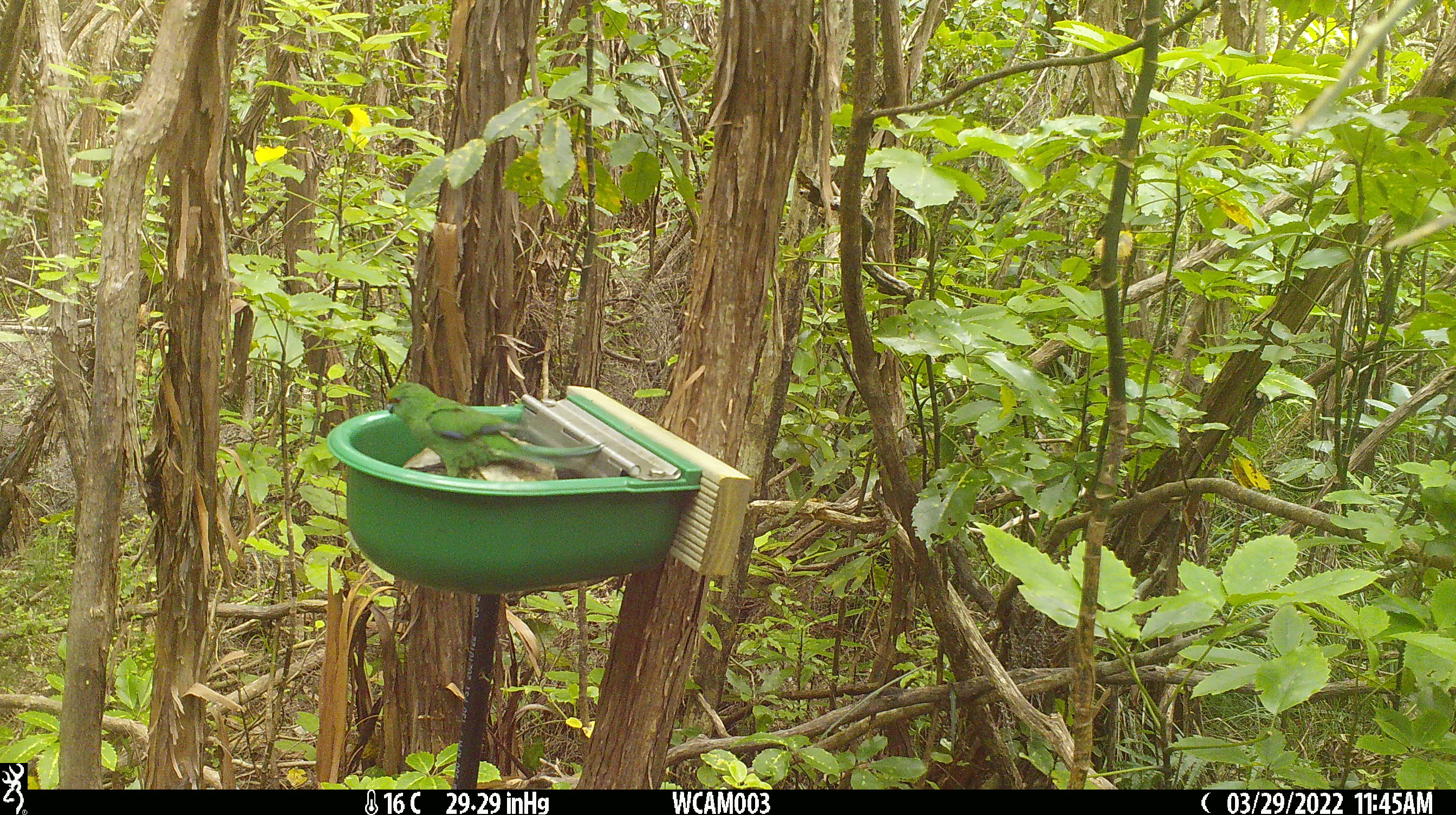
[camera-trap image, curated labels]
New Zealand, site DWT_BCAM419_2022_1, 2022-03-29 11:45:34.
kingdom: Animalia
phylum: Chordata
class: Aves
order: Psittaciformes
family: Psittaculidae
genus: Cyanoramphus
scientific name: Cyanoramphus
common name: parakeet